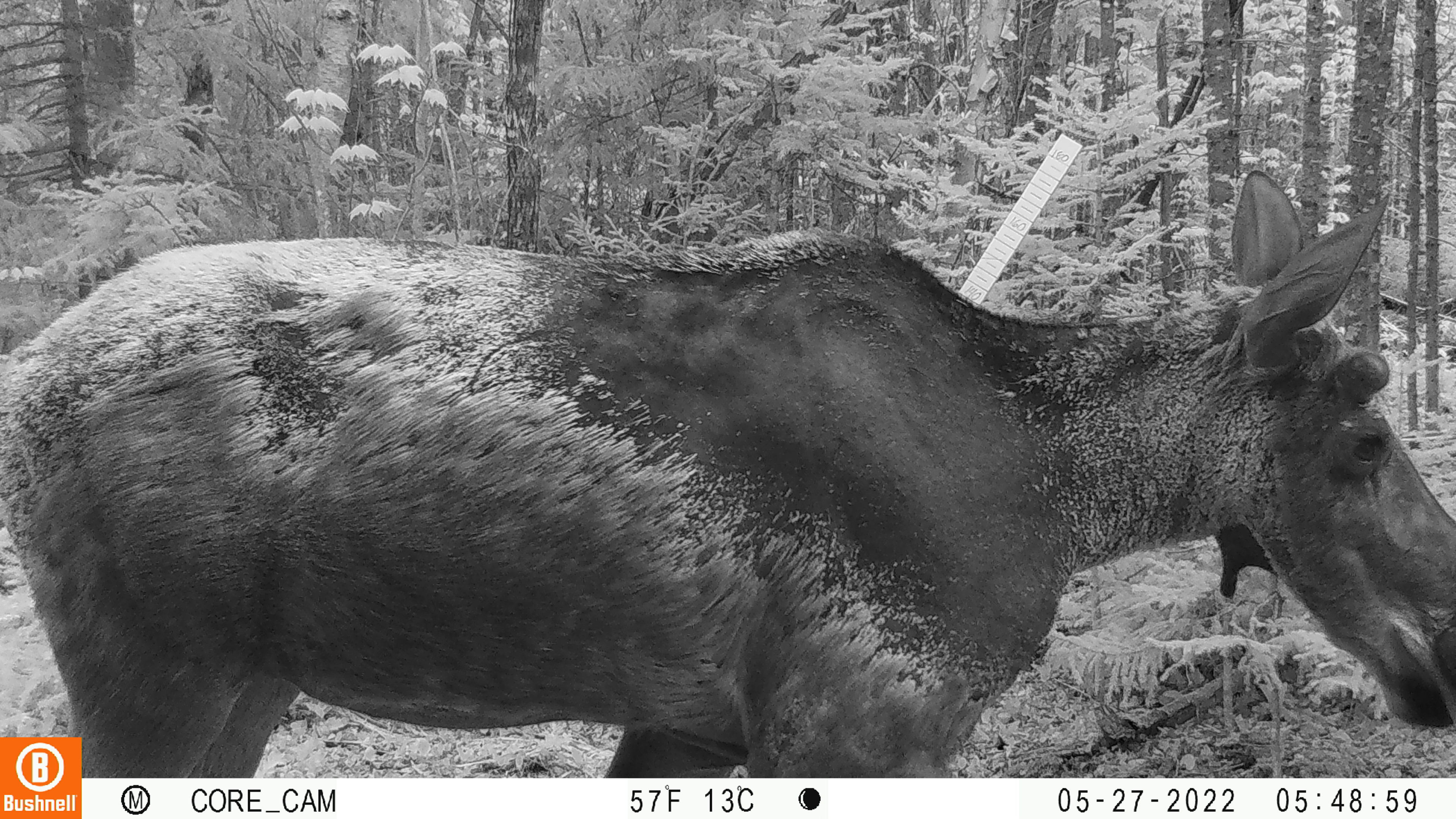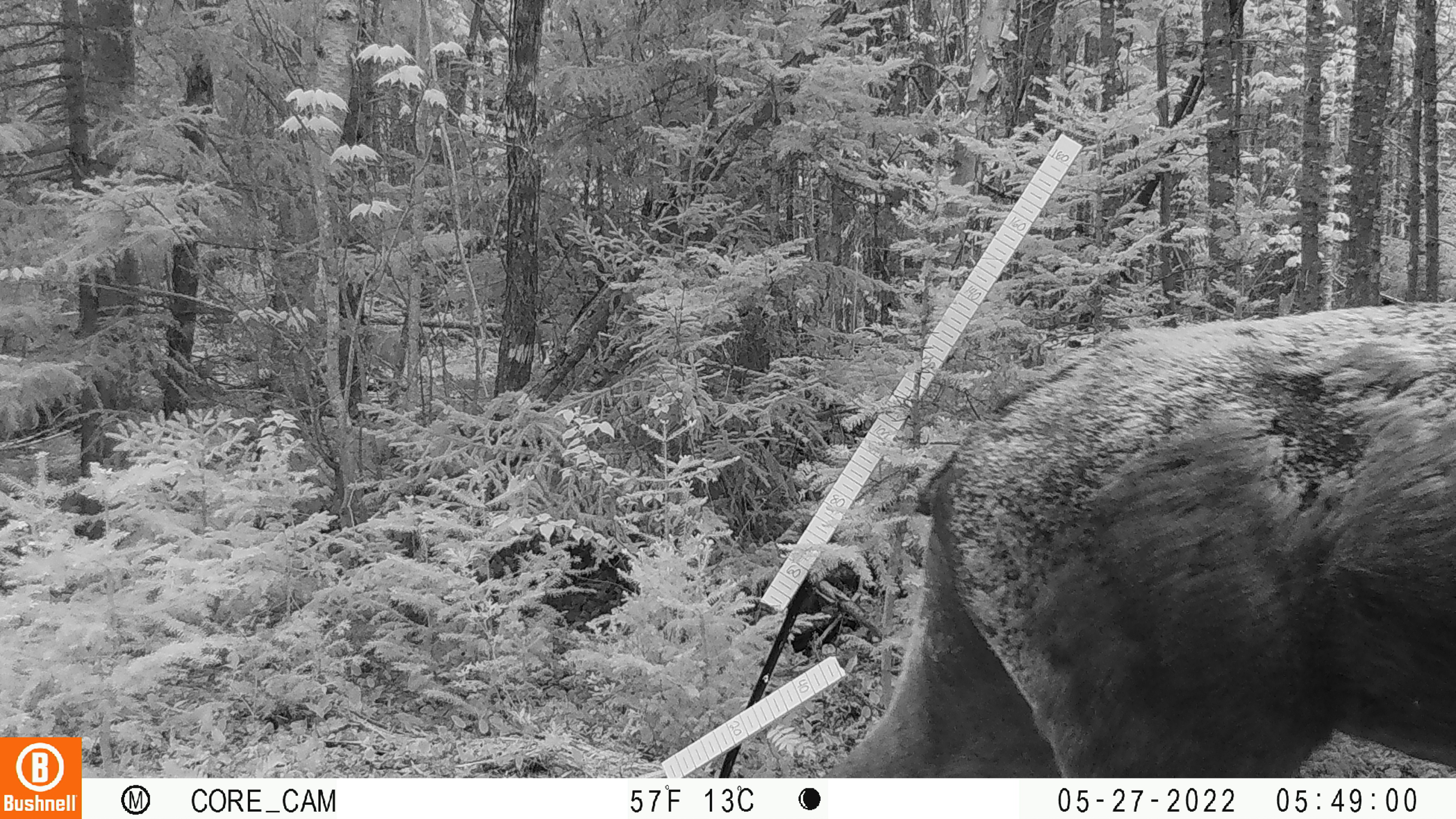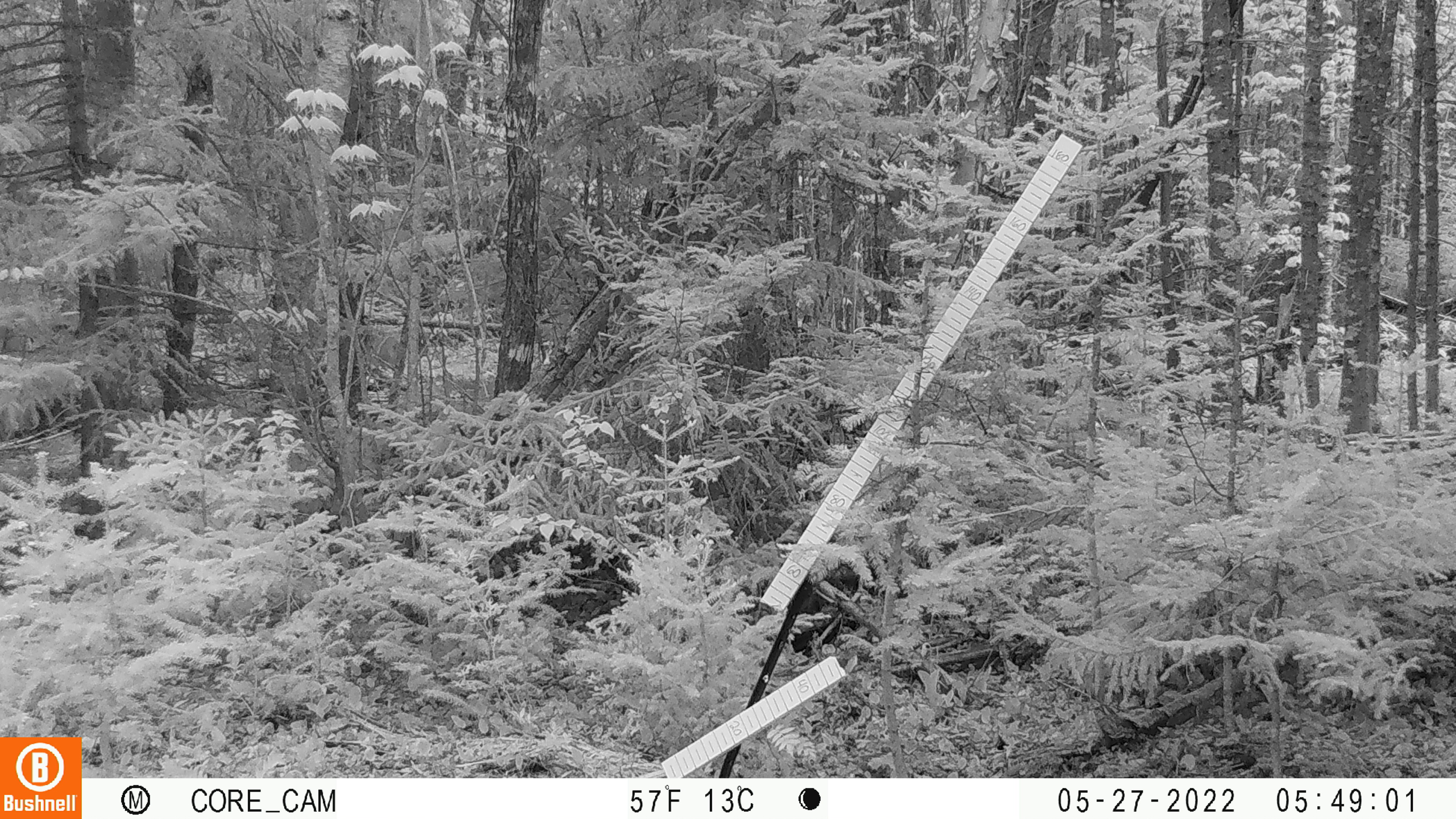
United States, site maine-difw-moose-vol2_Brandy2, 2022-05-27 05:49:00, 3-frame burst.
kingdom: Animalia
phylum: Chordata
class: Mammalia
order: Artiodactyla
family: Cervidae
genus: Alces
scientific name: Alces alces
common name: moose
Moose (Alces alces).